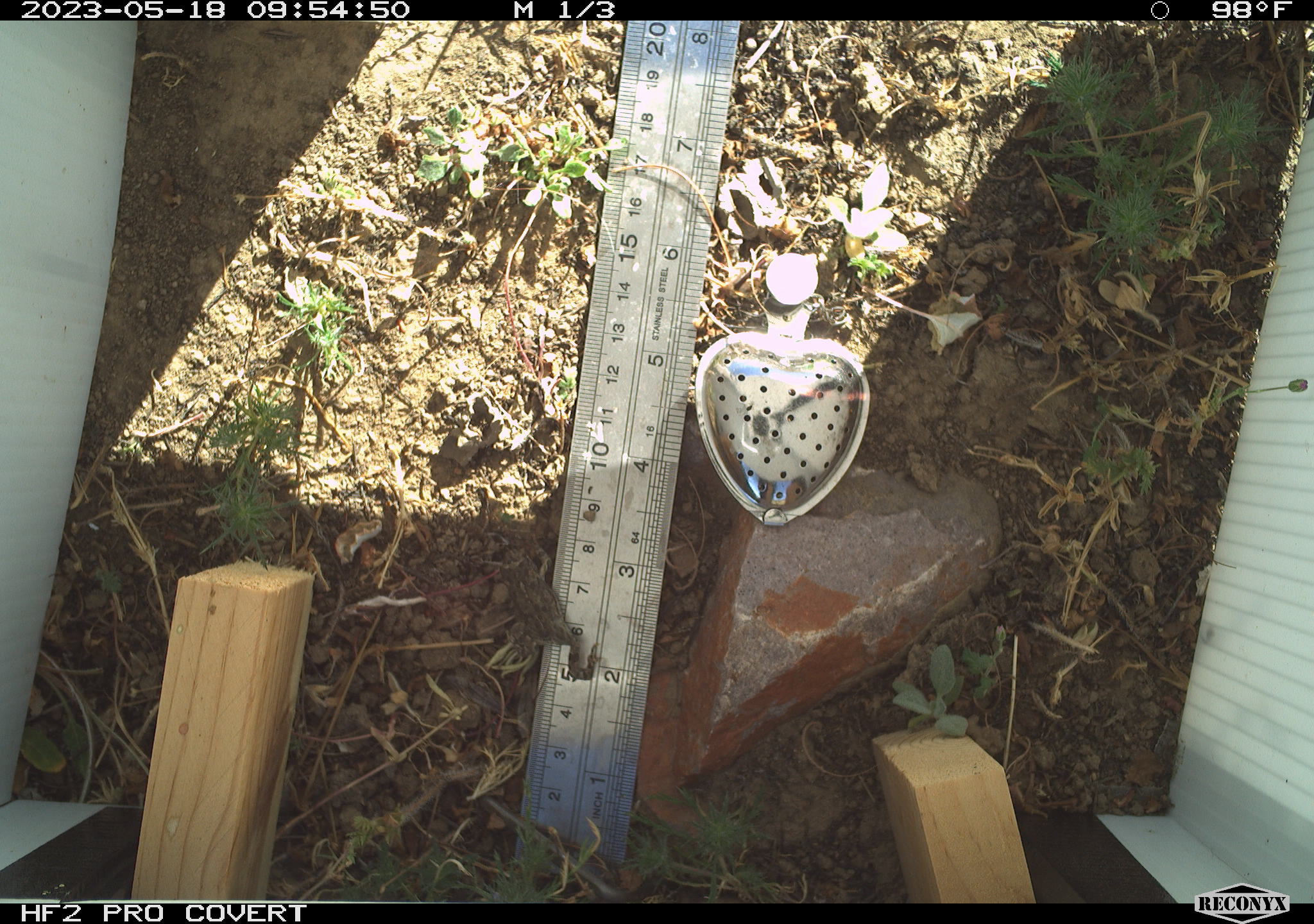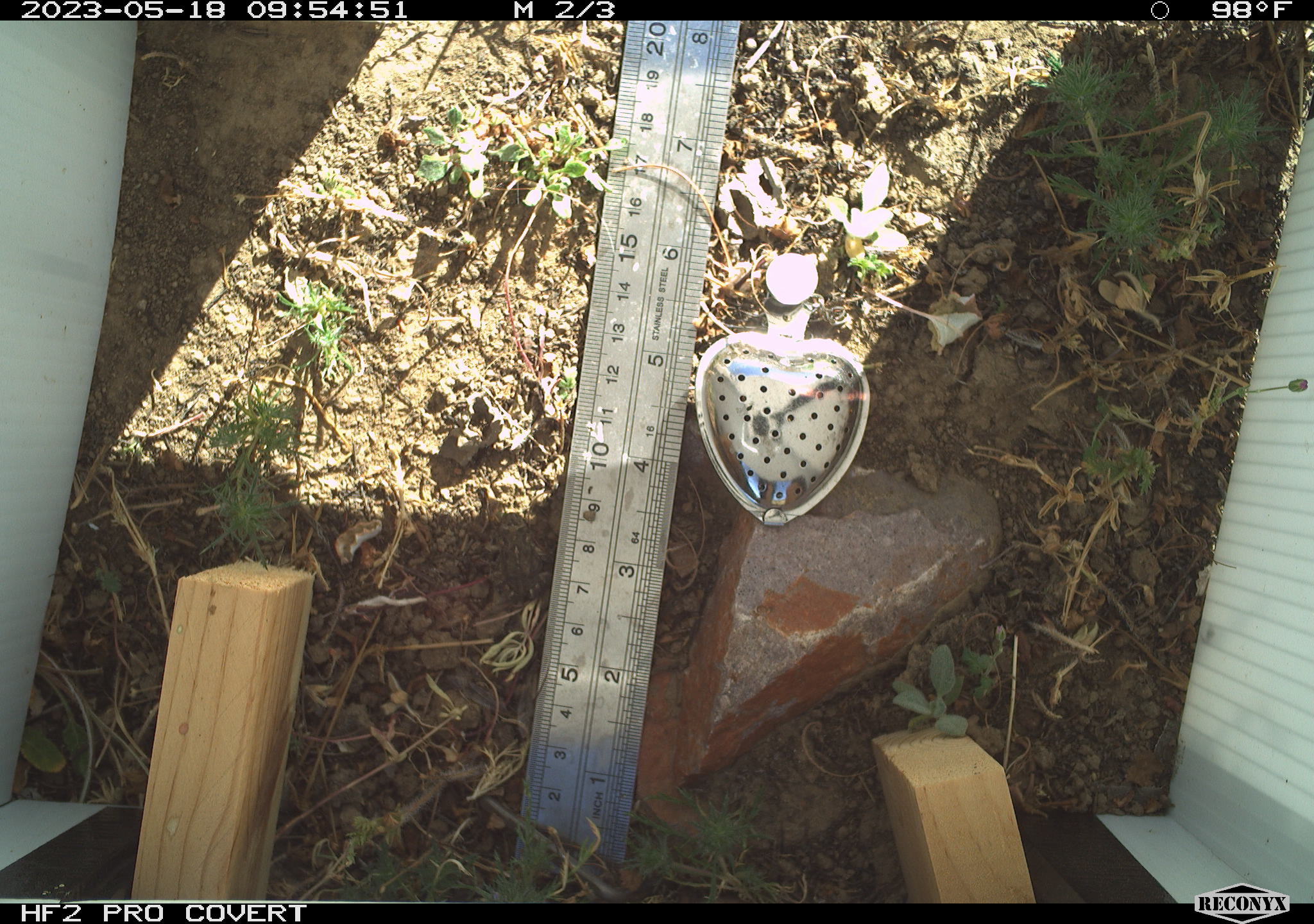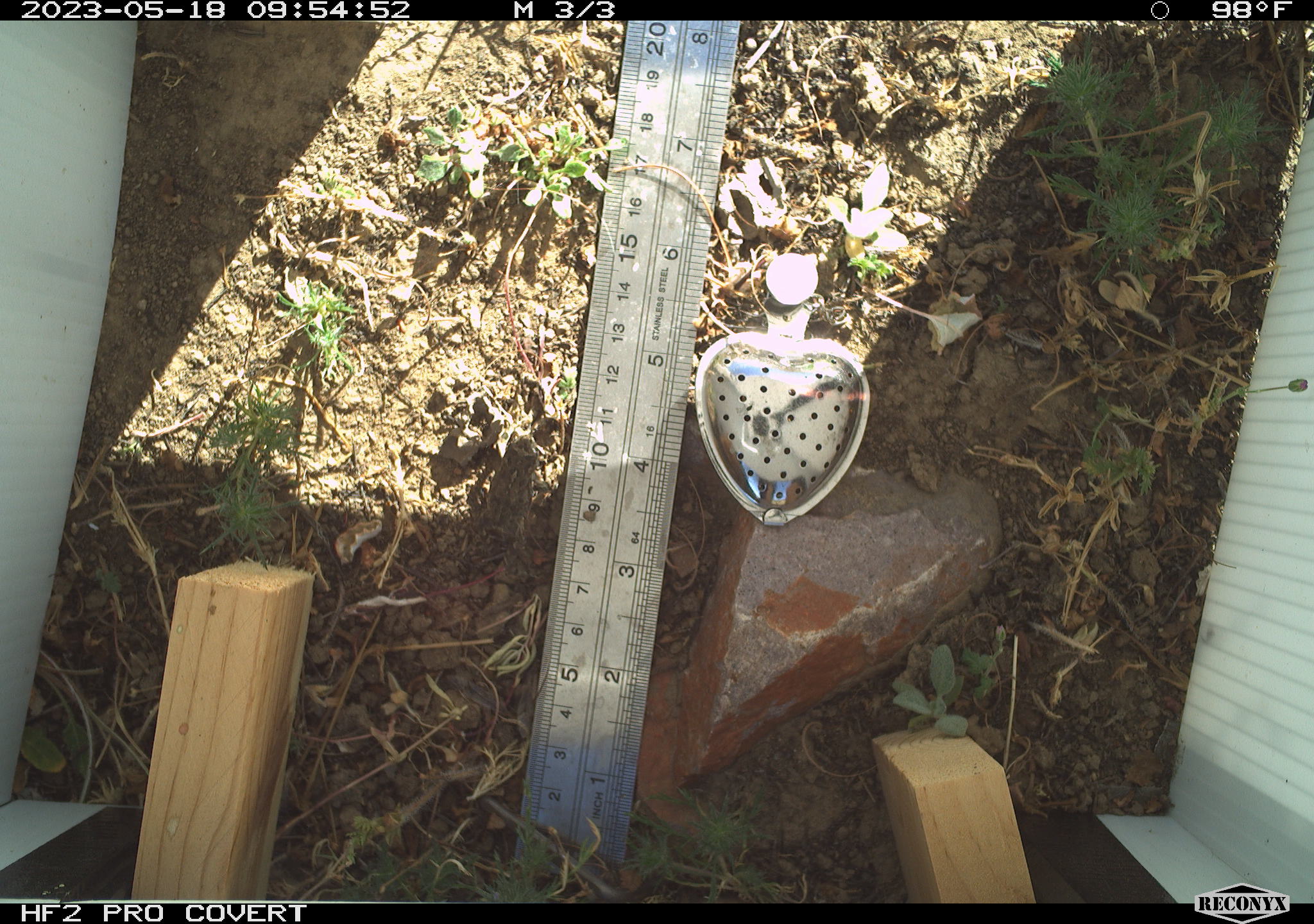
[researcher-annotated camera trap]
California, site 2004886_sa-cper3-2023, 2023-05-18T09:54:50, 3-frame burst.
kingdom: Animalia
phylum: Chordata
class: Amphibia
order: Anura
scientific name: Anura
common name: frogs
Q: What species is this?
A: Frogs (Anura).